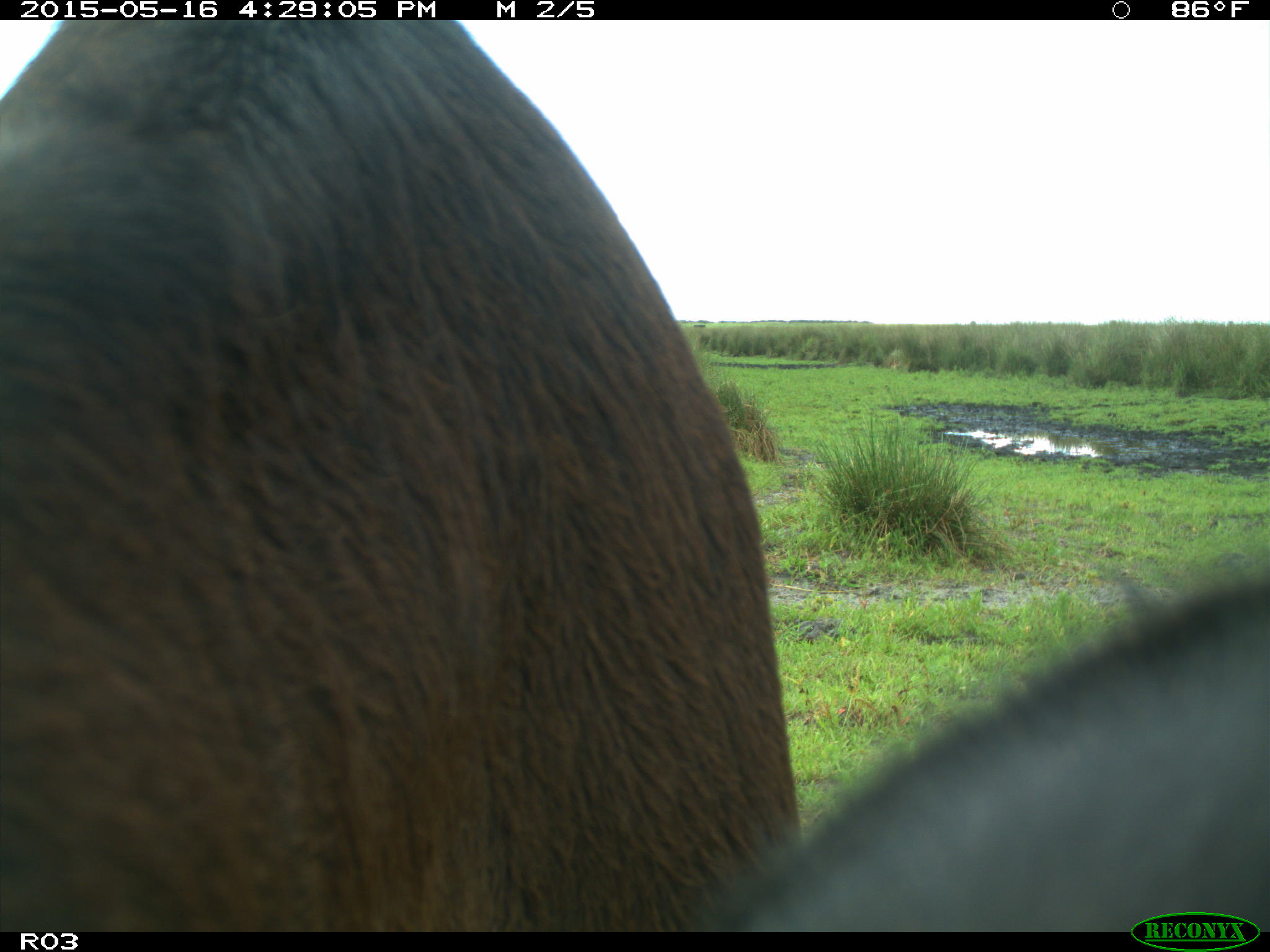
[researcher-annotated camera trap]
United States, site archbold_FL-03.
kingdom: Animalia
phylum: Chordata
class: Mammalia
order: Artiodactyla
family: Bovidae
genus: Bos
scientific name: Bos taurus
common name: domestic cow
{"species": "Bos taurus (domestic cow)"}